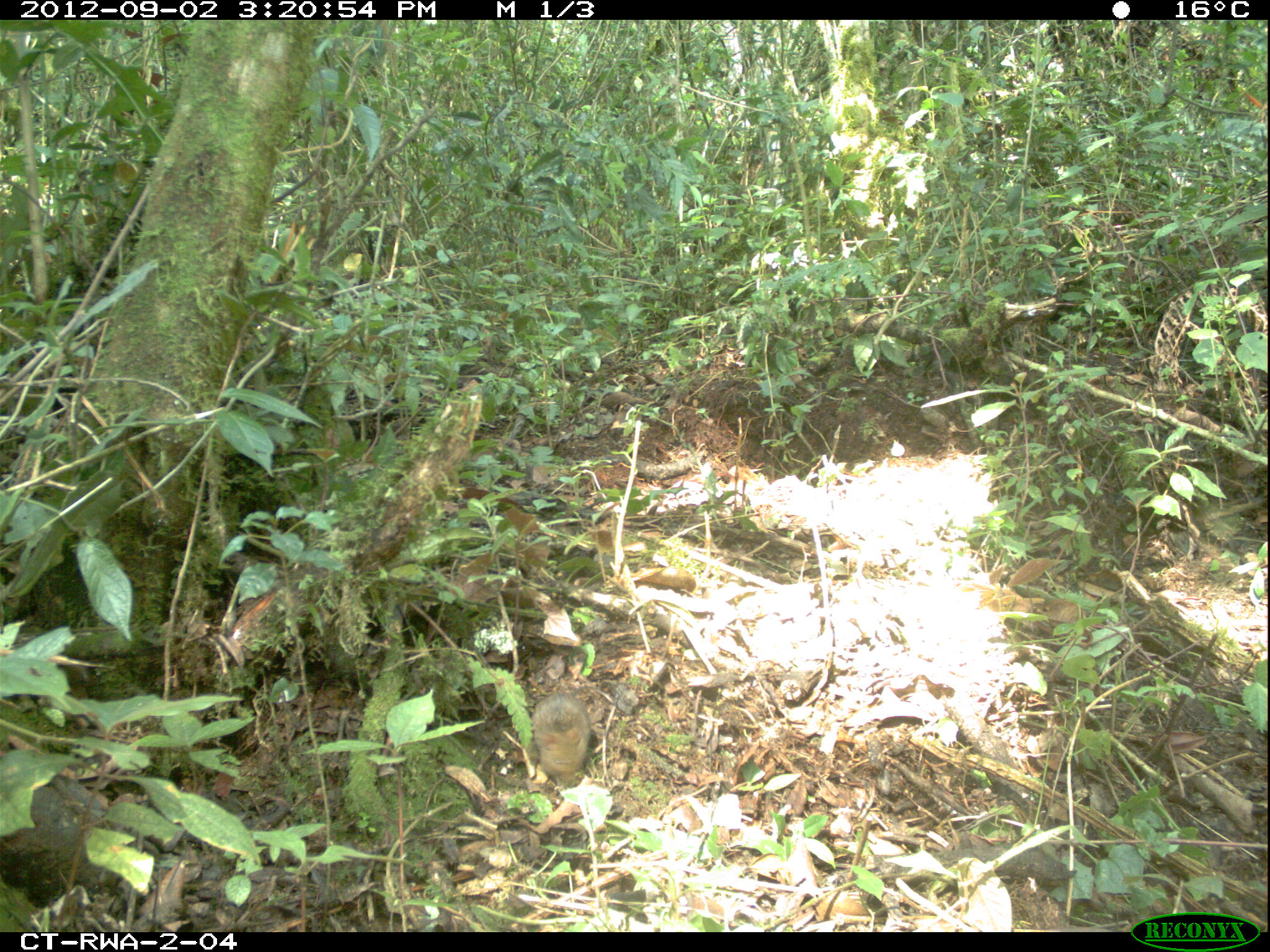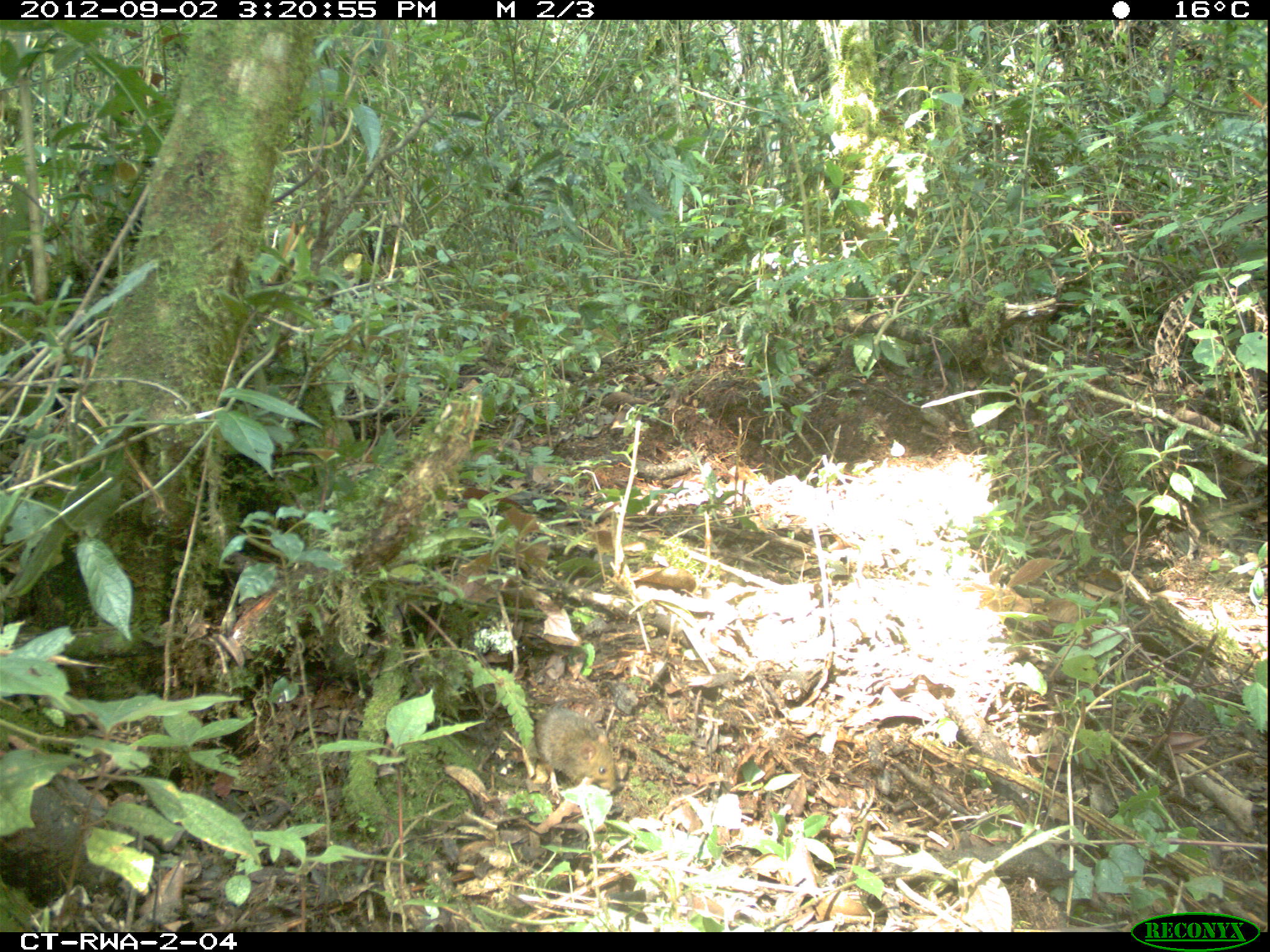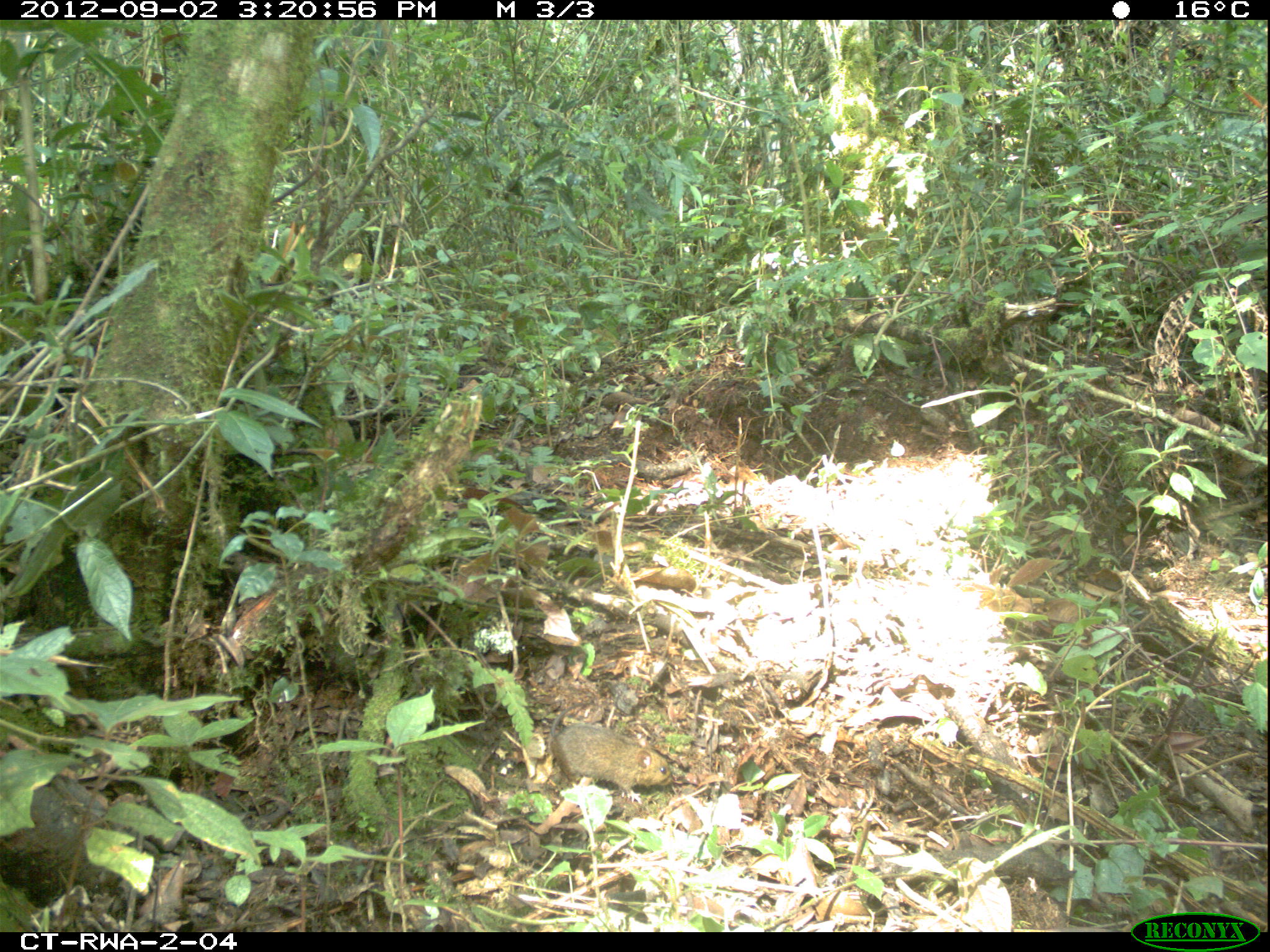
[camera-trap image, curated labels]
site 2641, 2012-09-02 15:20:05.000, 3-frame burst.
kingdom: Animalia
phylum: Chordata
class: Mammalia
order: Rodentia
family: Muridae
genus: Hybomys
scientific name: Hybomys univittatus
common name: one-striped forest mouse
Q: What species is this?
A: Hybomys univittatus (one-striped forest mouse).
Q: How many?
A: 1.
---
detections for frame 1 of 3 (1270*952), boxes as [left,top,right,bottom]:
hybomys univittatus: [530,691,590,785]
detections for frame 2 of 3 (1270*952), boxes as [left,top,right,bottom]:
hybomys univittatus: [525,709,615,801]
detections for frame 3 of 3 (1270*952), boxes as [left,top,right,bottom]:
hybomys univittatus: [550,702,674,804]